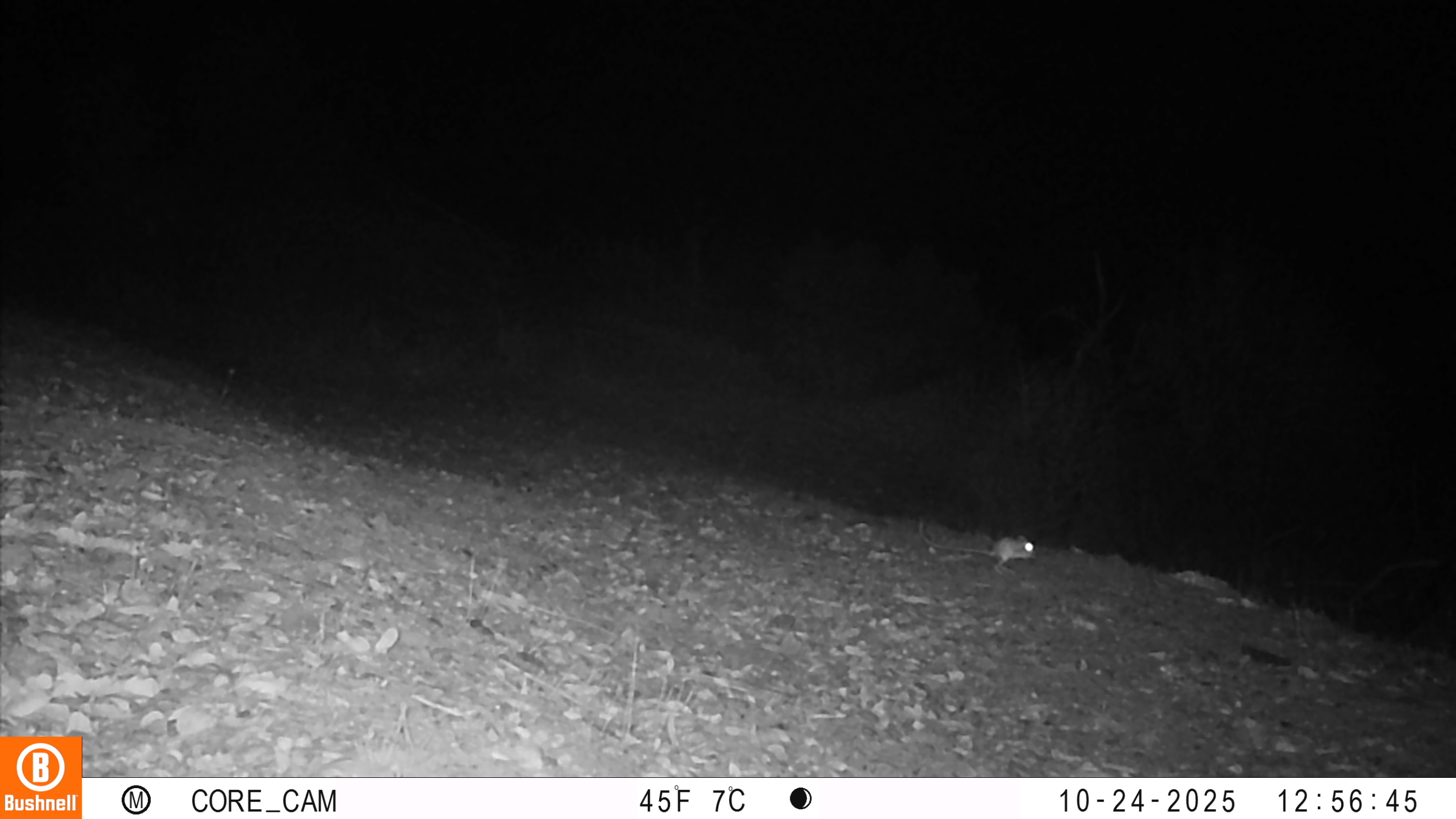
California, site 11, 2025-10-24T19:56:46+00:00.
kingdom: Animalia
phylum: Chordata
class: Mammalia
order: Rodentia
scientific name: Rodentia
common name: mouse or rat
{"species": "mouse or rat (Rodentia)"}